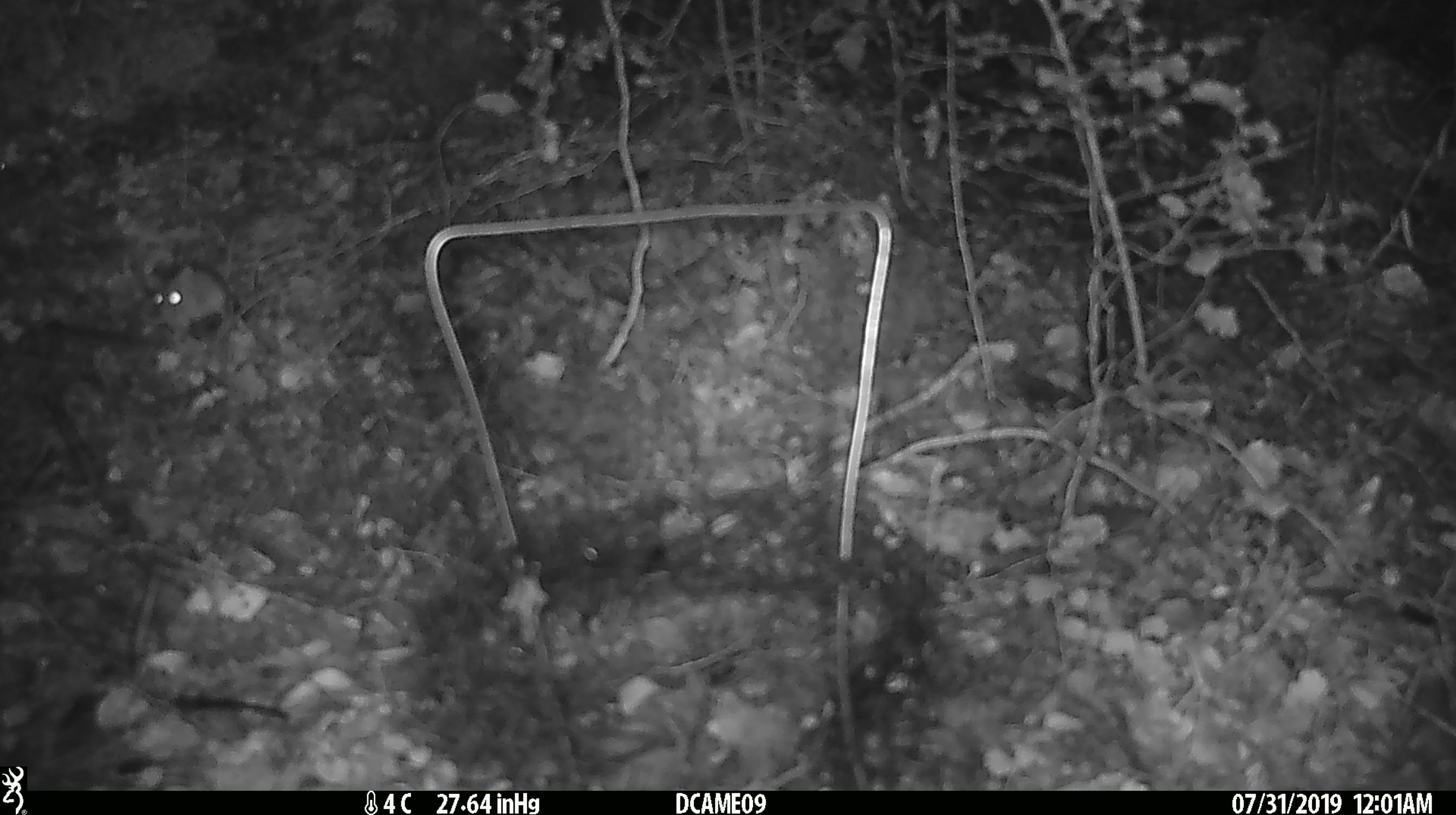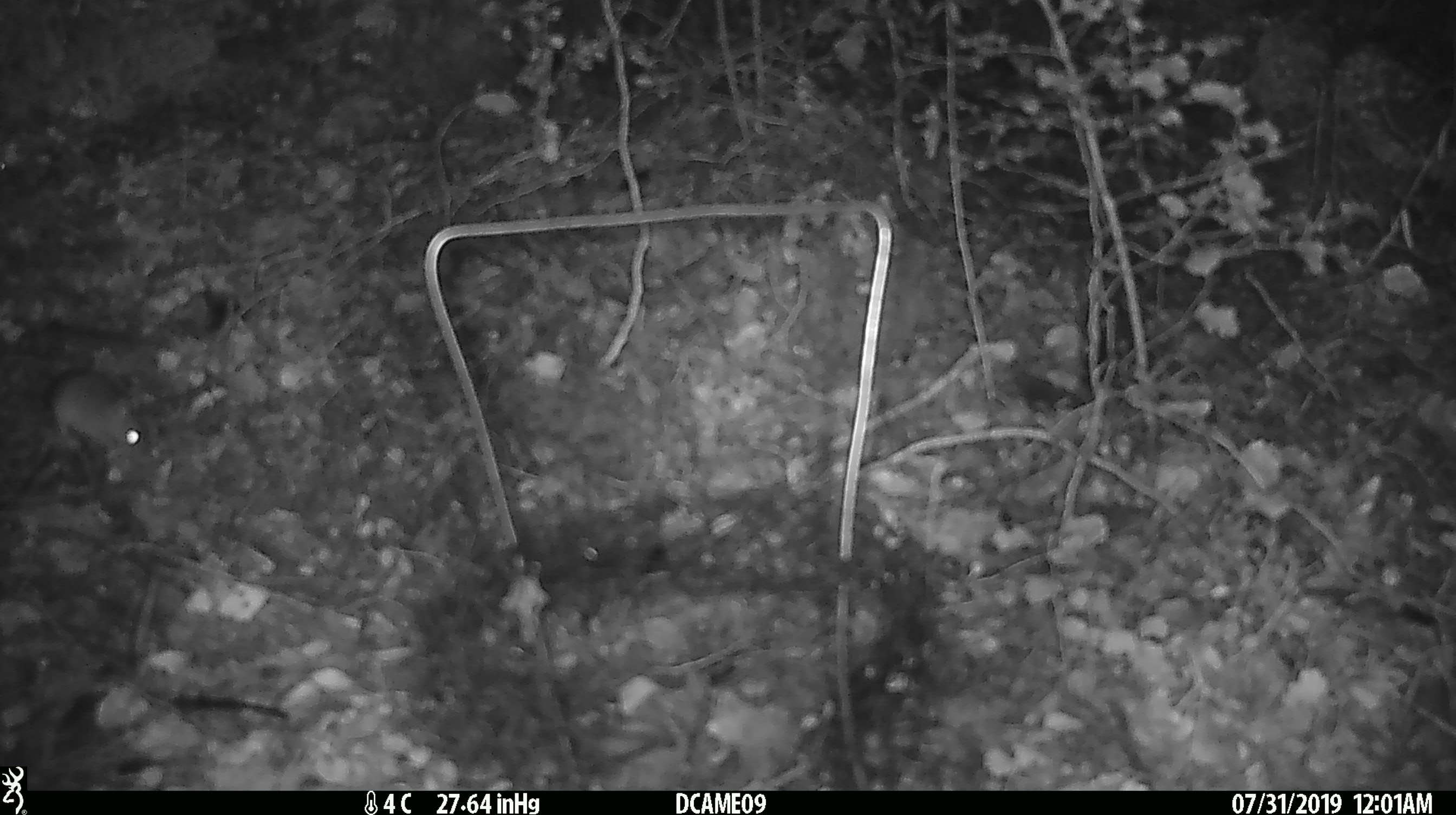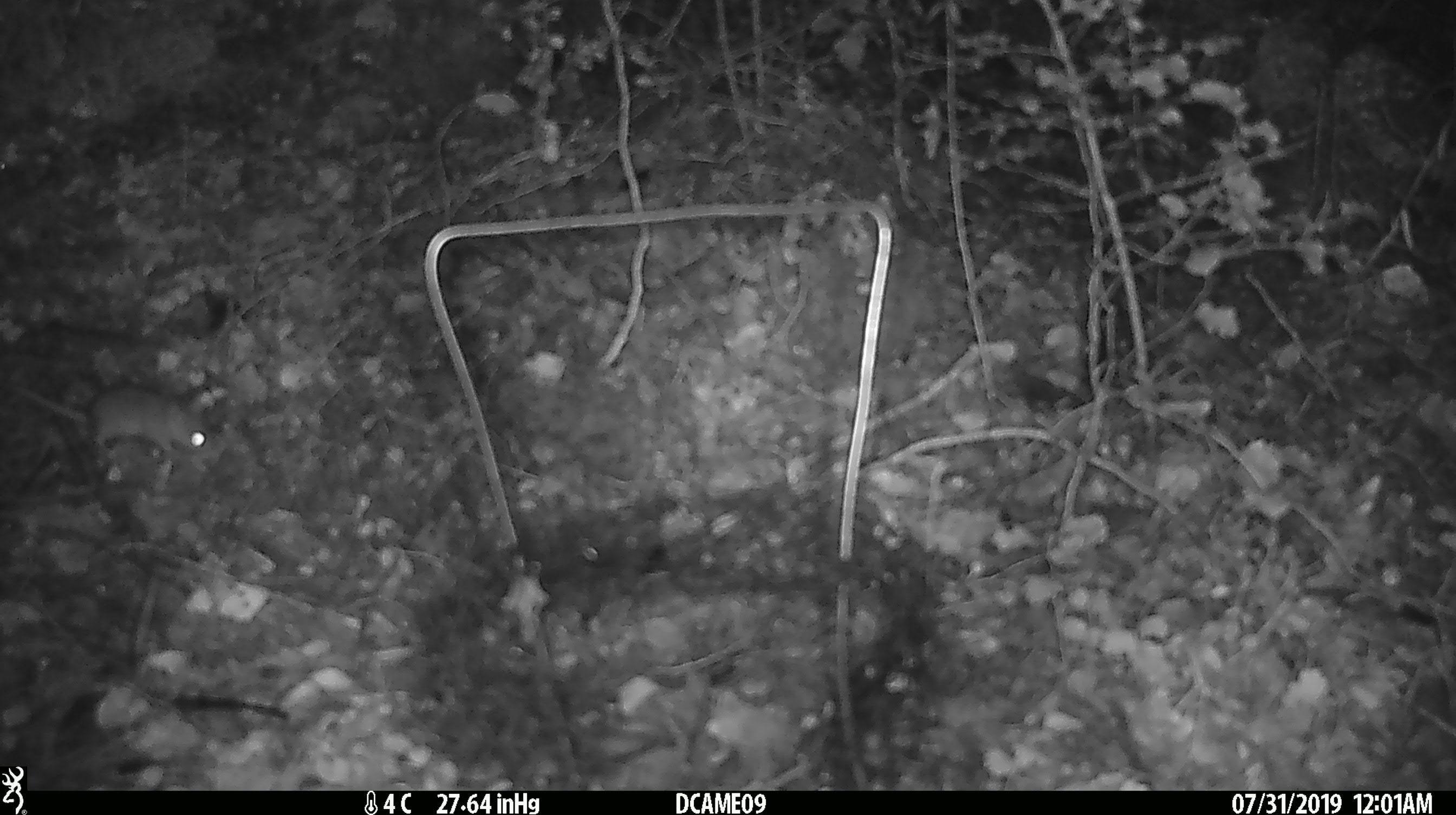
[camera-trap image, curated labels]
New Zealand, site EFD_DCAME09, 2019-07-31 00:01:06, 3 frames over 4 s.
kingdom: Animalia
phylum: Chordata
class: Mammalia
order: Rodentia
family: Muridae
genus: Mus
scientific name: Mus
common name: mouse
Mouse (Mus).